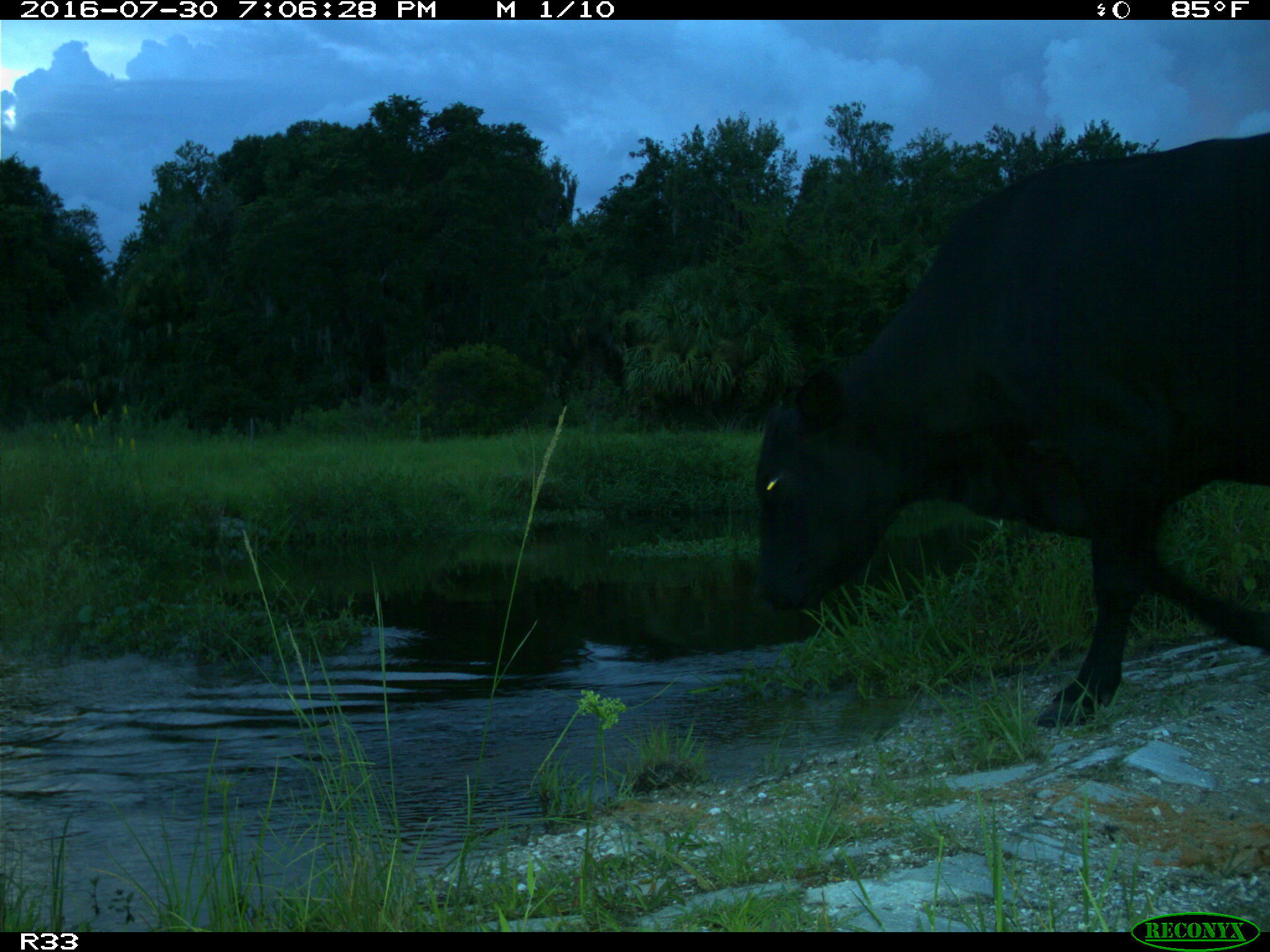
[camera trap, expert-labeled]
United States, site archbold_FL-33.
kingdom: Animalia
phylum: Chordata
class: Mammalia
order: Artiodactyla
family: Bovidae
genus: Bos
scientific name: Bos taurus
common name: domestic cow